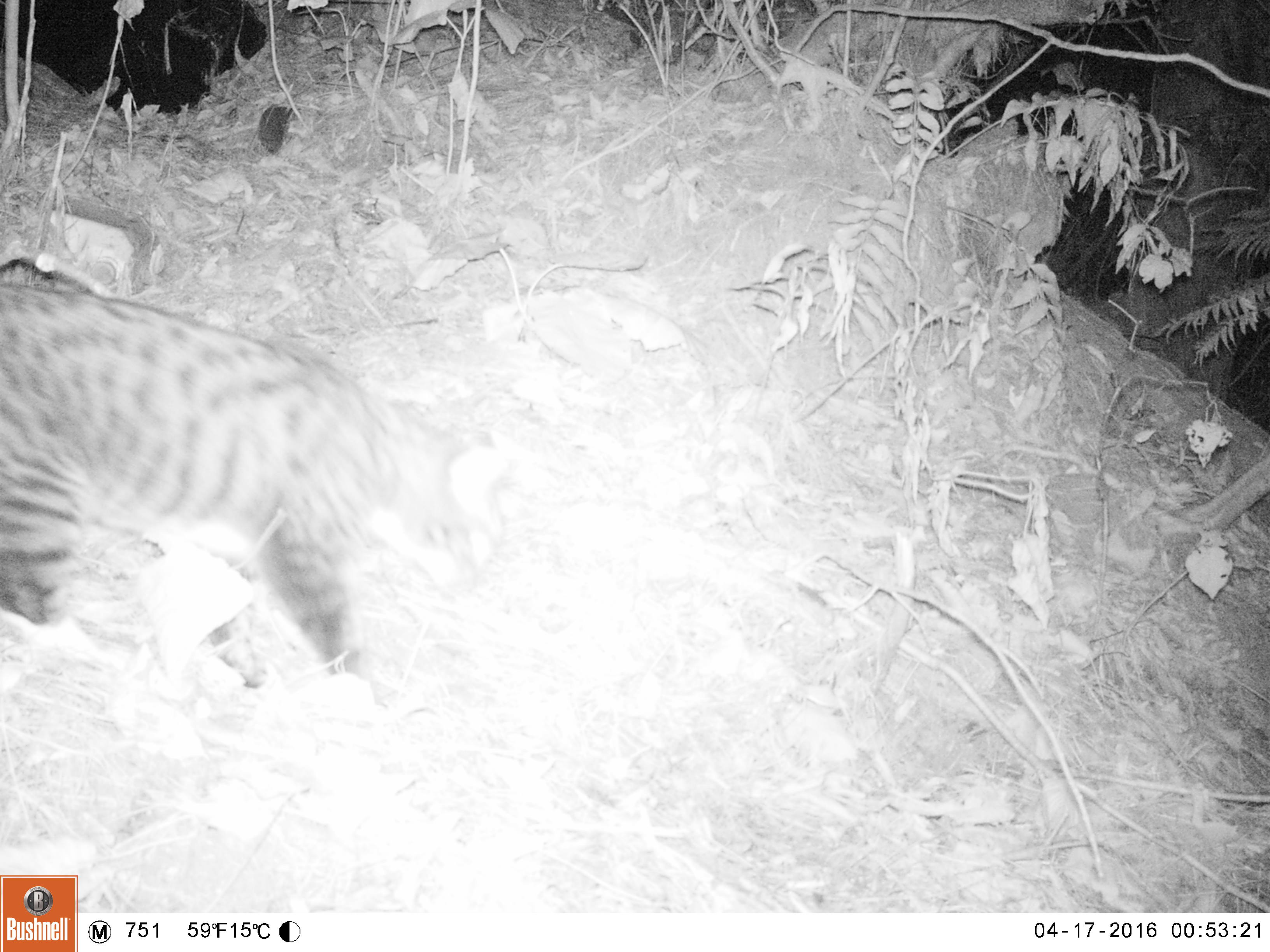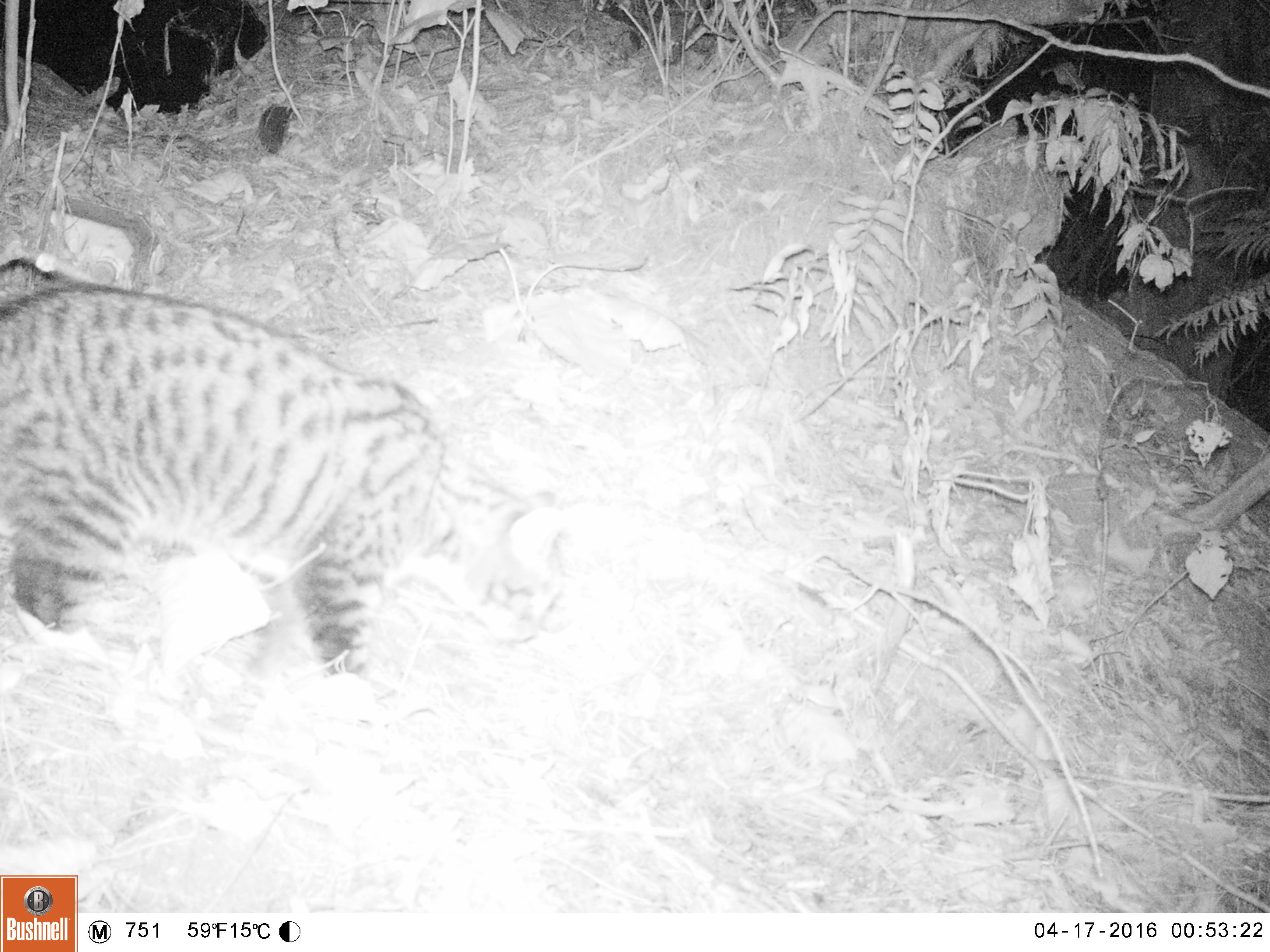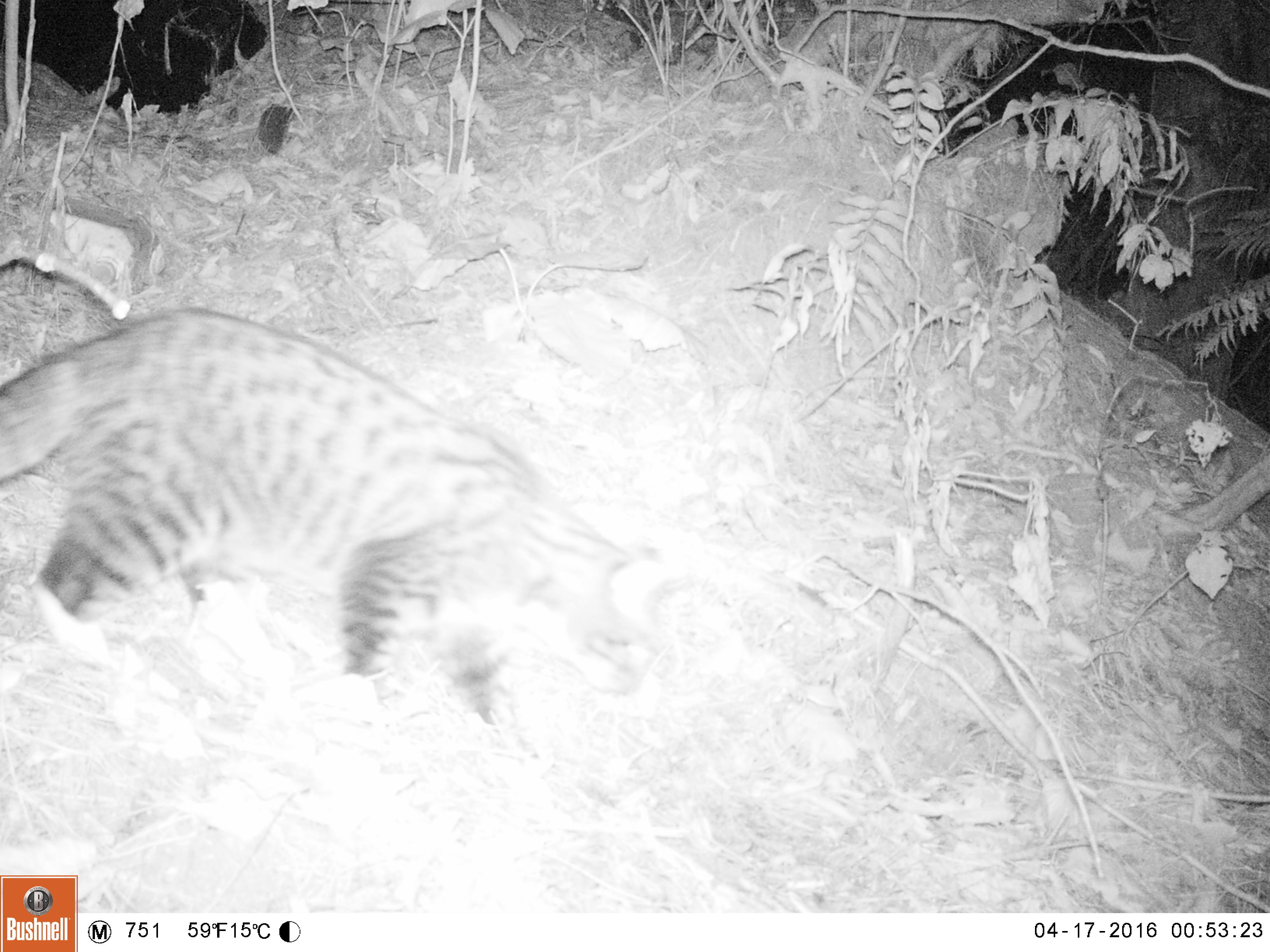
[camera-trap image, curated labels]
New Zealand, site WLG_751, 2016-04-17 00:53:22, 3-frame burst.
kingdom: Animalia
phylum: Chordata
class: Mammalia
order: Carnivora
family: Felidae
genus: Felis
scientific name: Felis catus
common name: domestic cat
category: cat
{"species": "cat (domestic cat) (Felis catus)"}